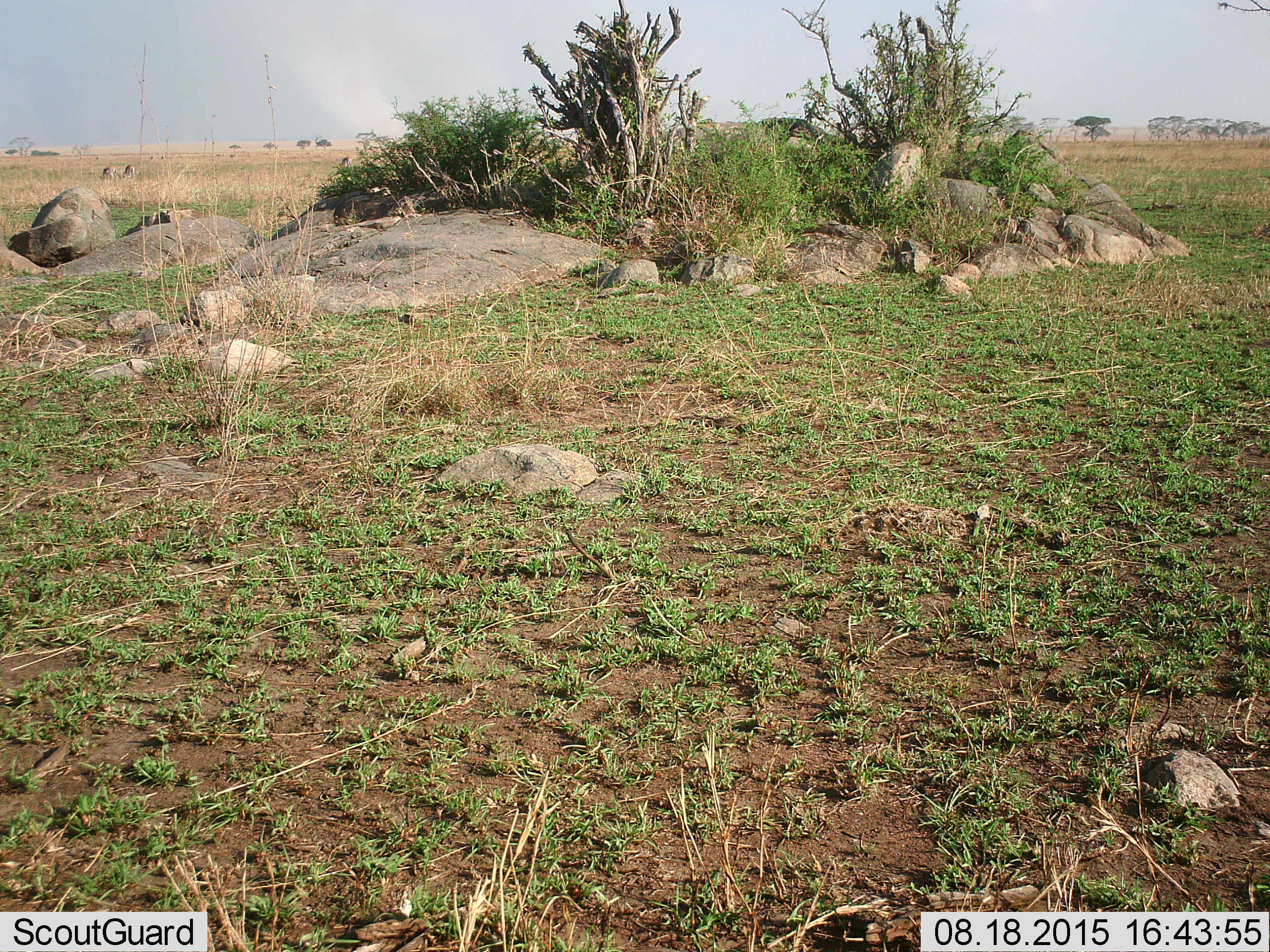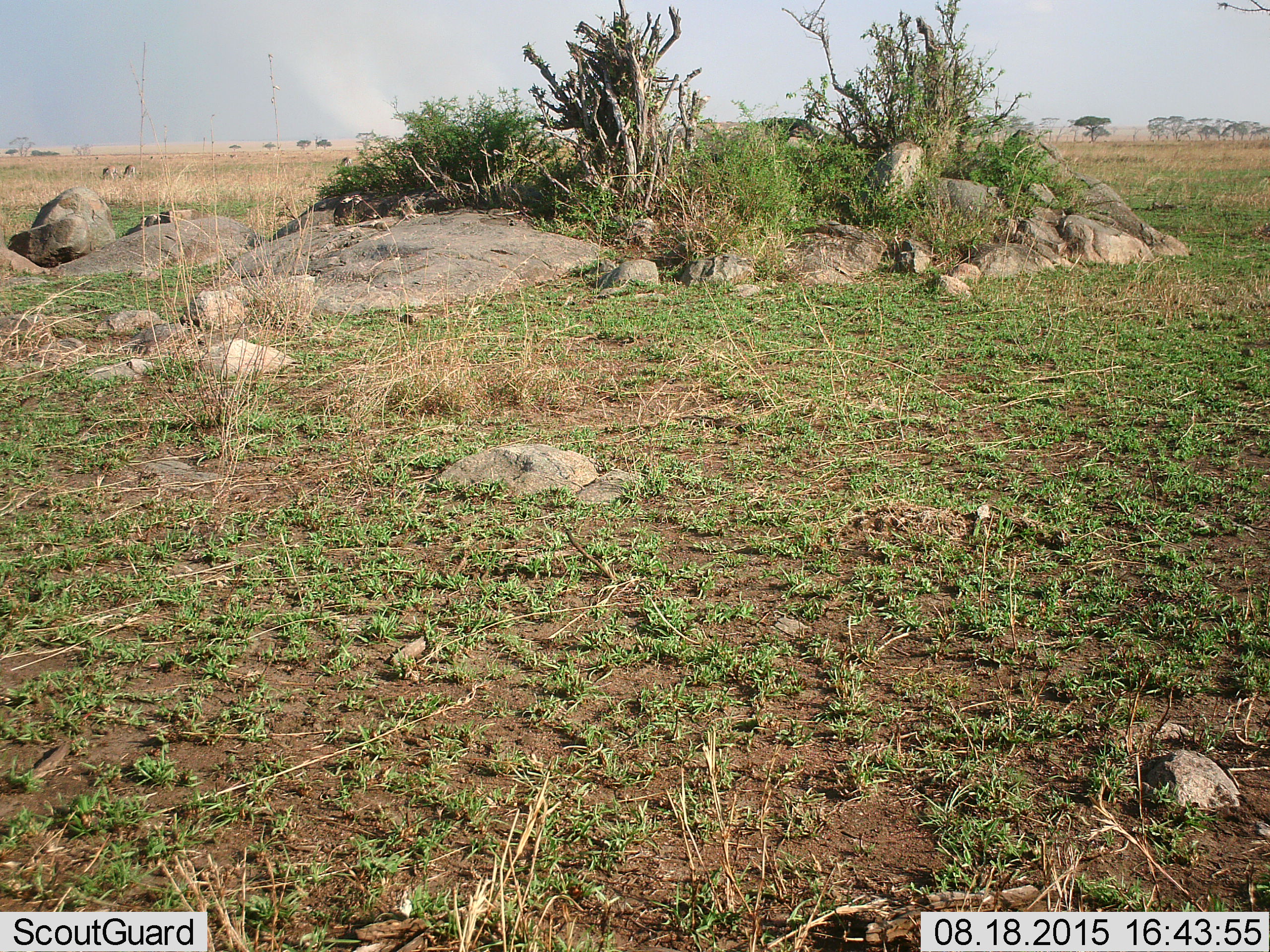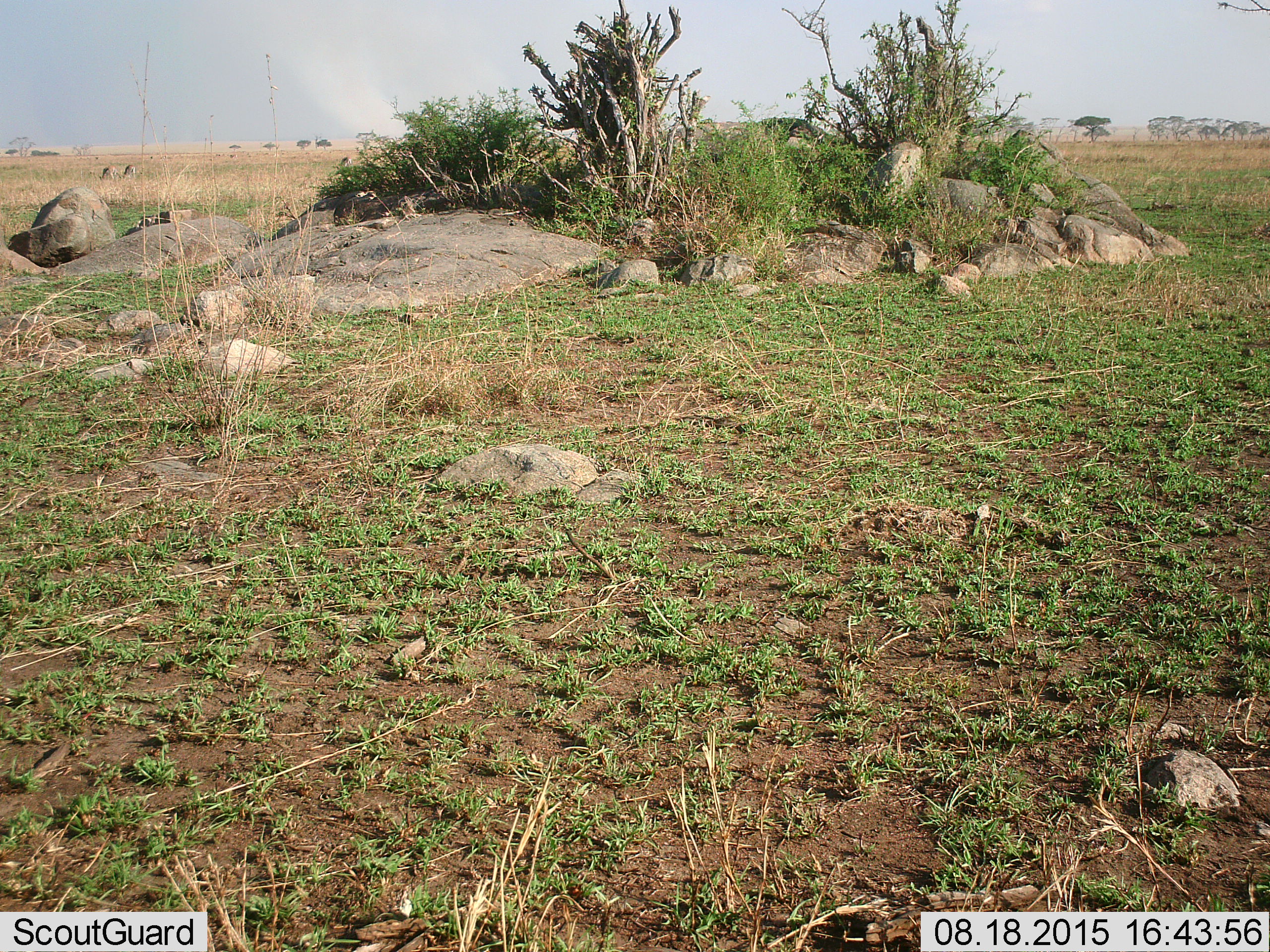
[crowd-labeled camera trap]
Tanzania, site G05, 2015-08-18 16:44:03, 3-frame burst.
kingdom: Animalia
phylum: Chordata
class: Mammalia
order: Artiodactyla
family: Bovidae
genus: Eudorcas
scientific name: Eudorcas thomsonii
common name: thomson's gazelle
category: gazellethomsons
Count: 3.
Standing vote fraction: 18%.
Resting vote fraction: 0%.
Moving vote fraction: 0%.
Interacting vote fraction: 0%.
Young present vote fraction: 0%.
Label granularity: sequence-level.